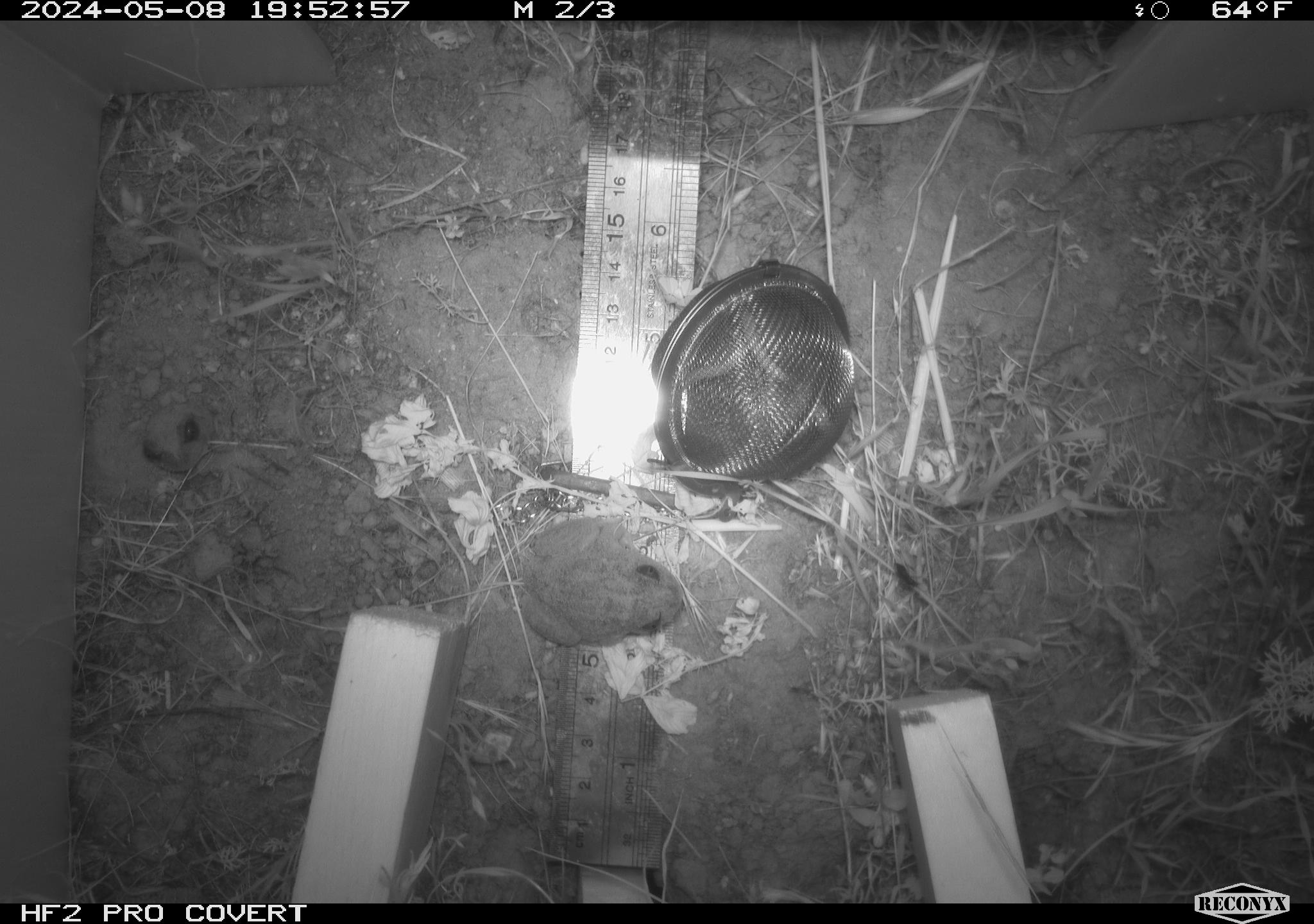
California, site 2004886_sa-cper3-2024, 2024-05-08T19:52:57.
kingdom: Animalia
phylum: Chordata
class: Amphibia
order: Anura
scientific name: Anura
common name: frogs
Frogs (Anura).